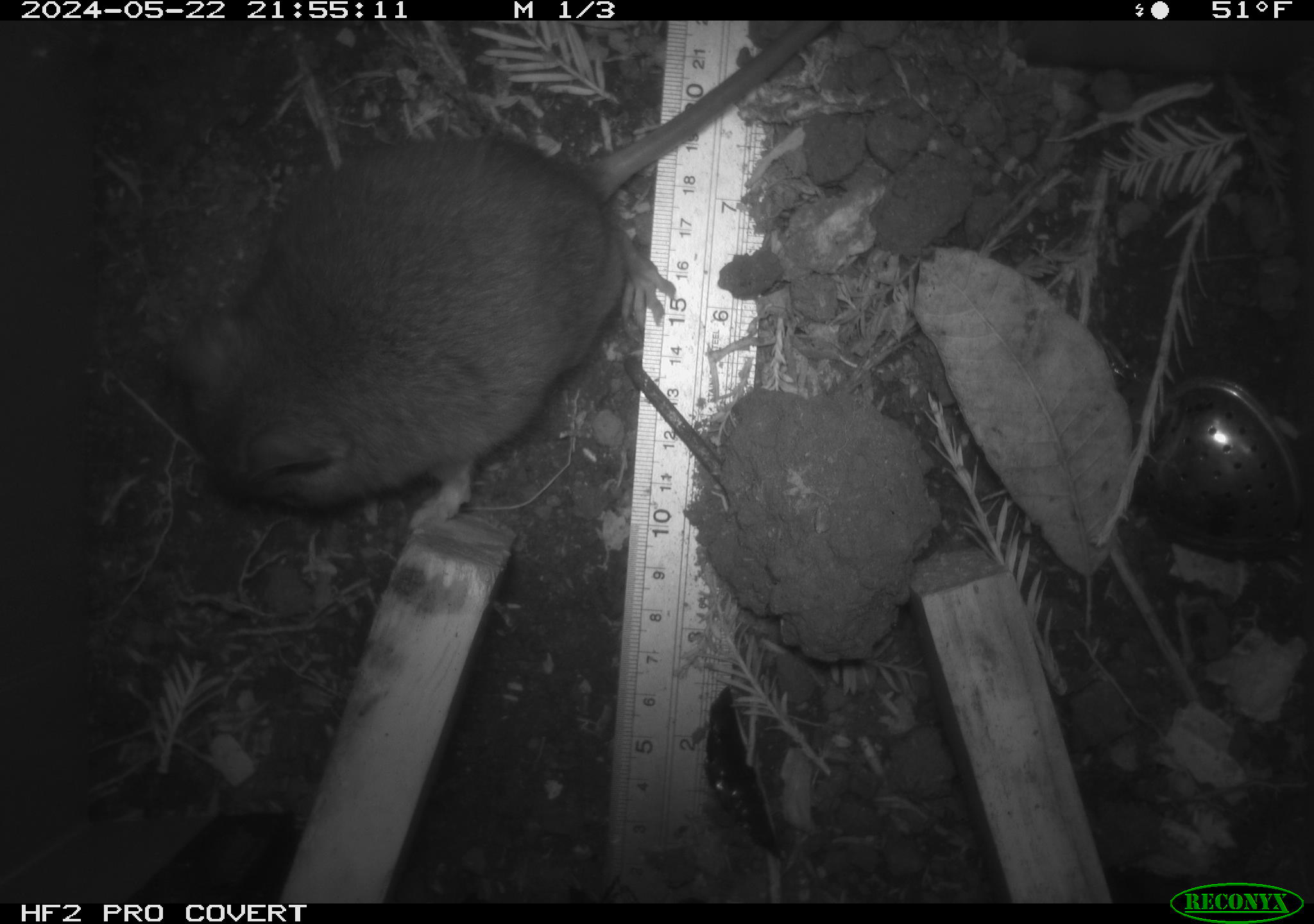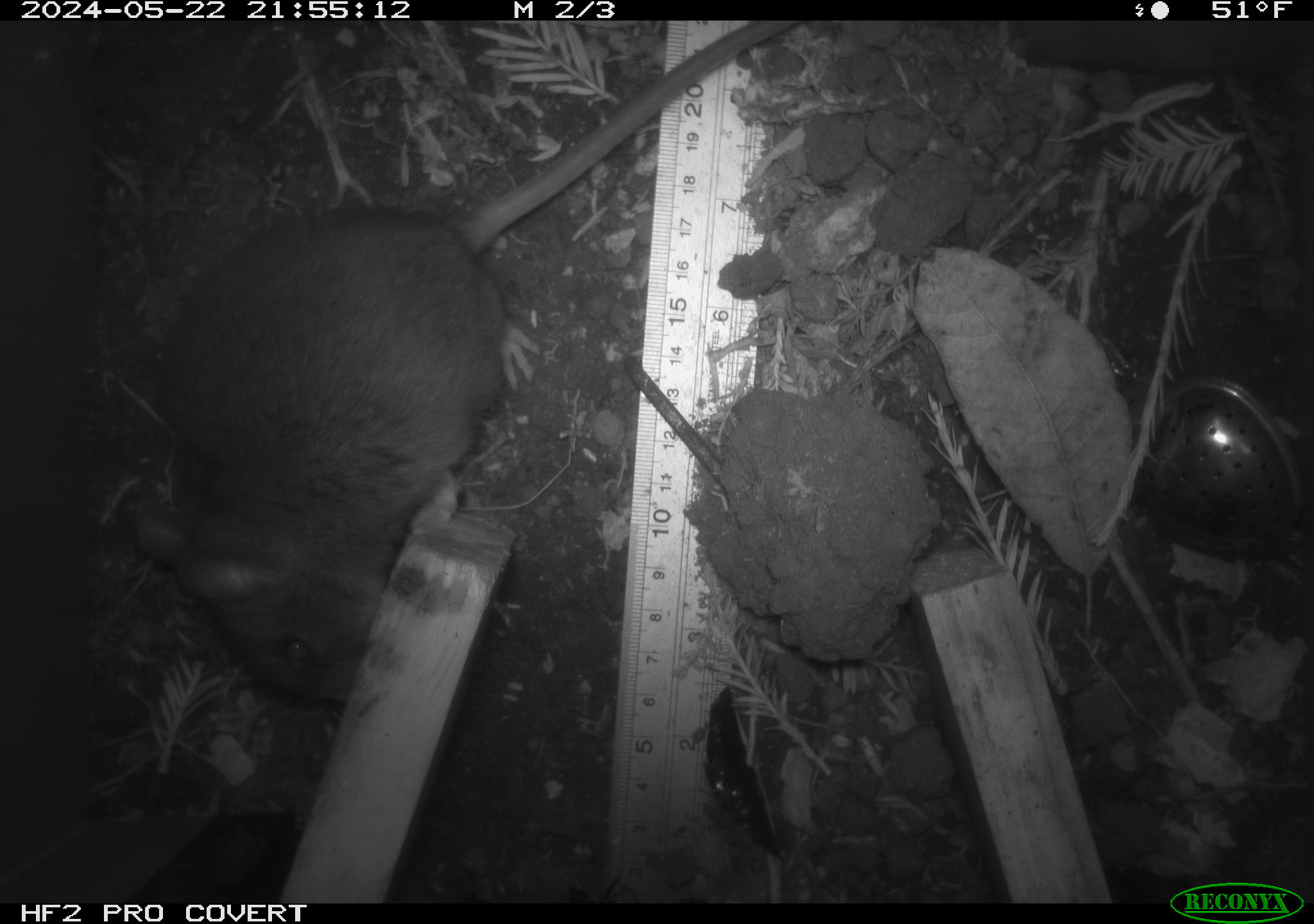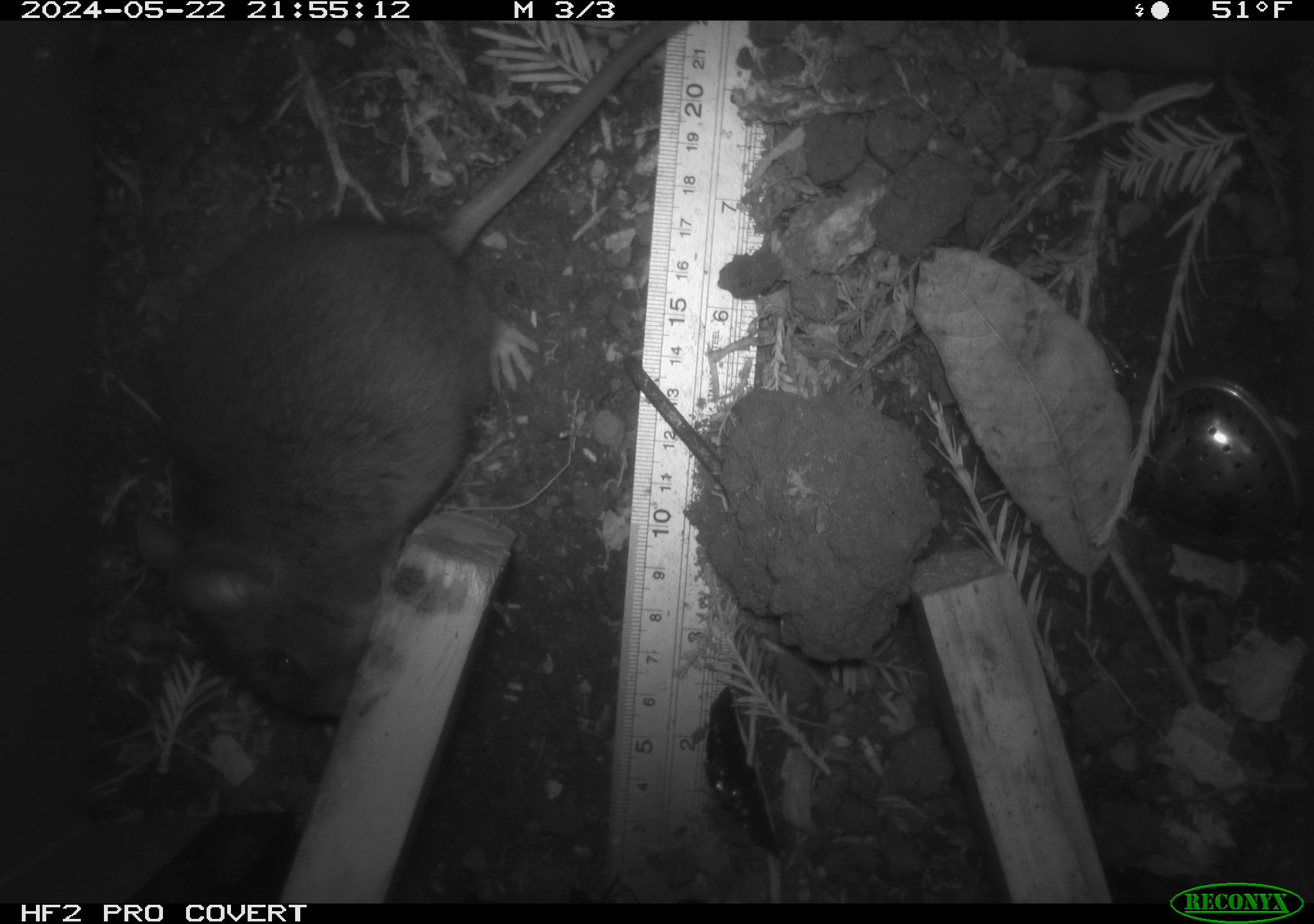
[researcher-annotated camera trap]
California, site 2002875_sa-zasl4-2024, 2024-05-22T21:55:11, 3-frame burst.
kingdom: Animalia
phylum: Chordata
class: Mammalia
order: Rodentia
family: Cricetidae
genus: Neotoma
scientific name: Neotoma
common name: pack rat or woodrat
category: neotoma species